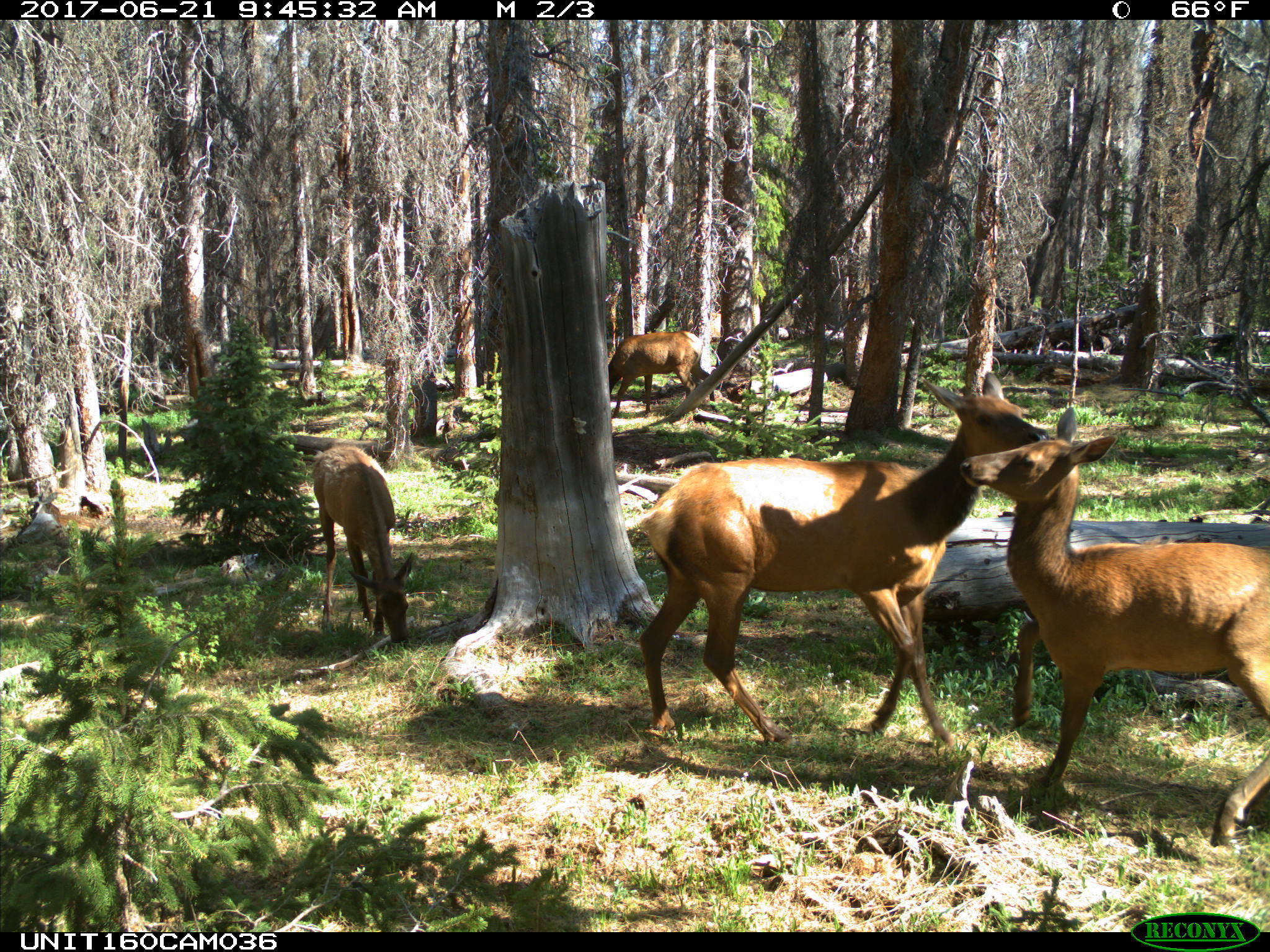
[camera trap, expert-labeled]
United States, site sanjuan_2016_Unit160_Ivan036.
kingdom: Animalia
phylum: Chordata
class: Mammalia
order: Artiodactyla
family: Cervidae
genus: Cervus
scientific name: Cervus elaphus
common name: red deer